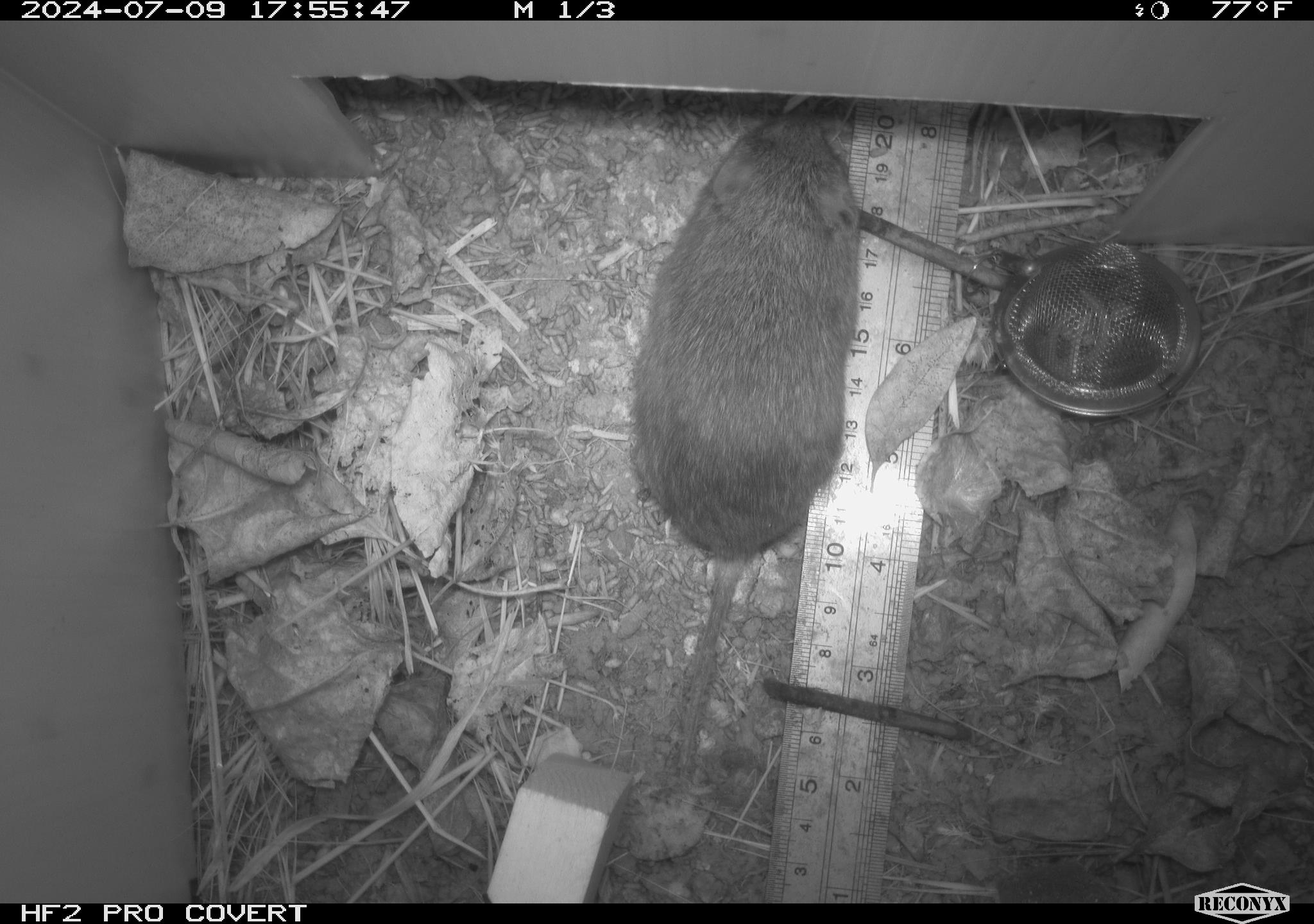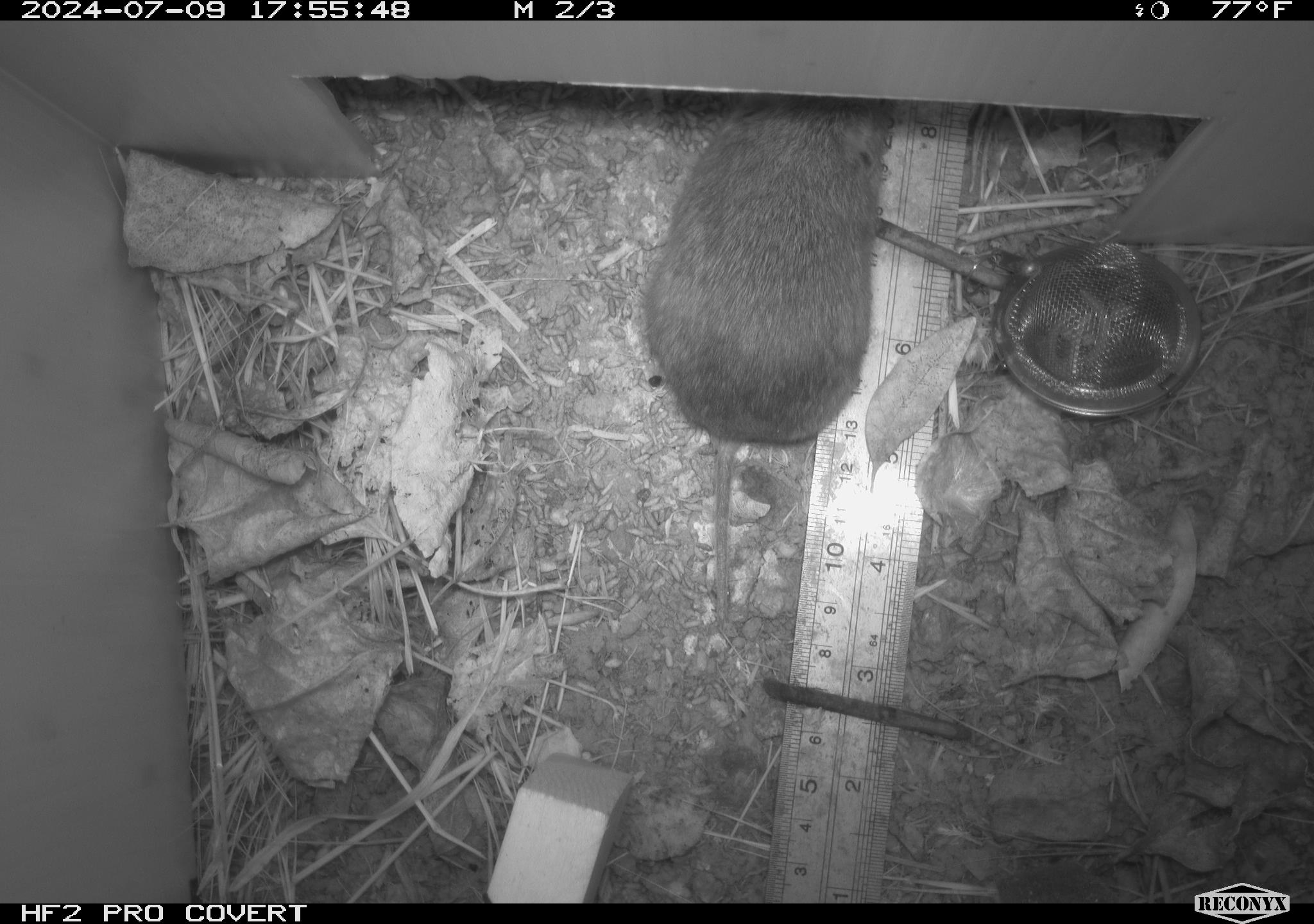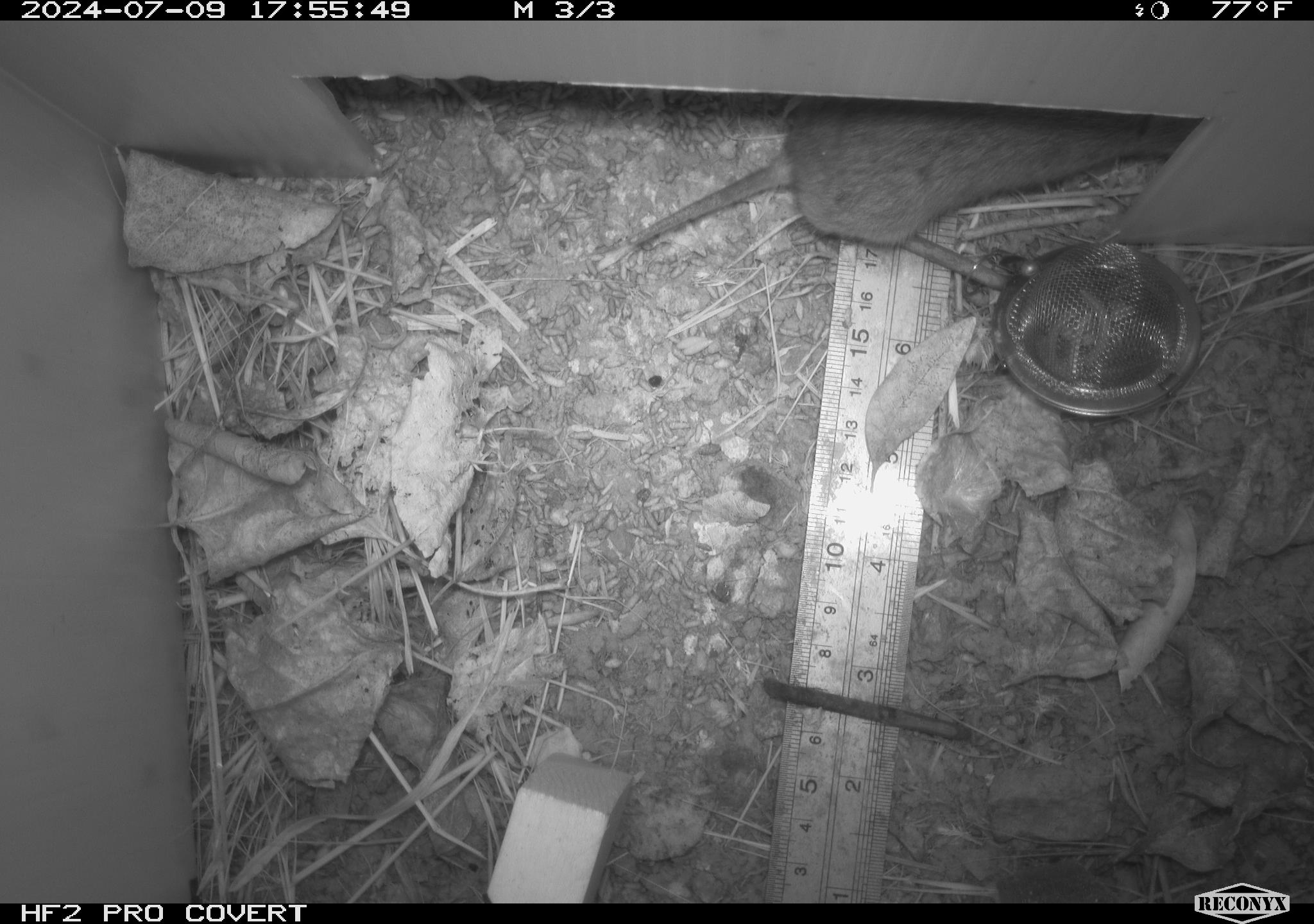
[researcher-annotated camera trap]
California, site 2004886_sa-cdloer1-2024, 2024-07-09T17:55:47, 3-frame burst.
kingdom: Animalia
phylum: Chordata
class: Mammalia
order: Rodentia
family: Cricetidae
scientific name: Arvicolinae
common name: voles, lemmings, and muskrats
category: arvicolinae subfamily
Arvicolinae subfamily (voles, lemmings, and muskrats) (Arvicolinae).